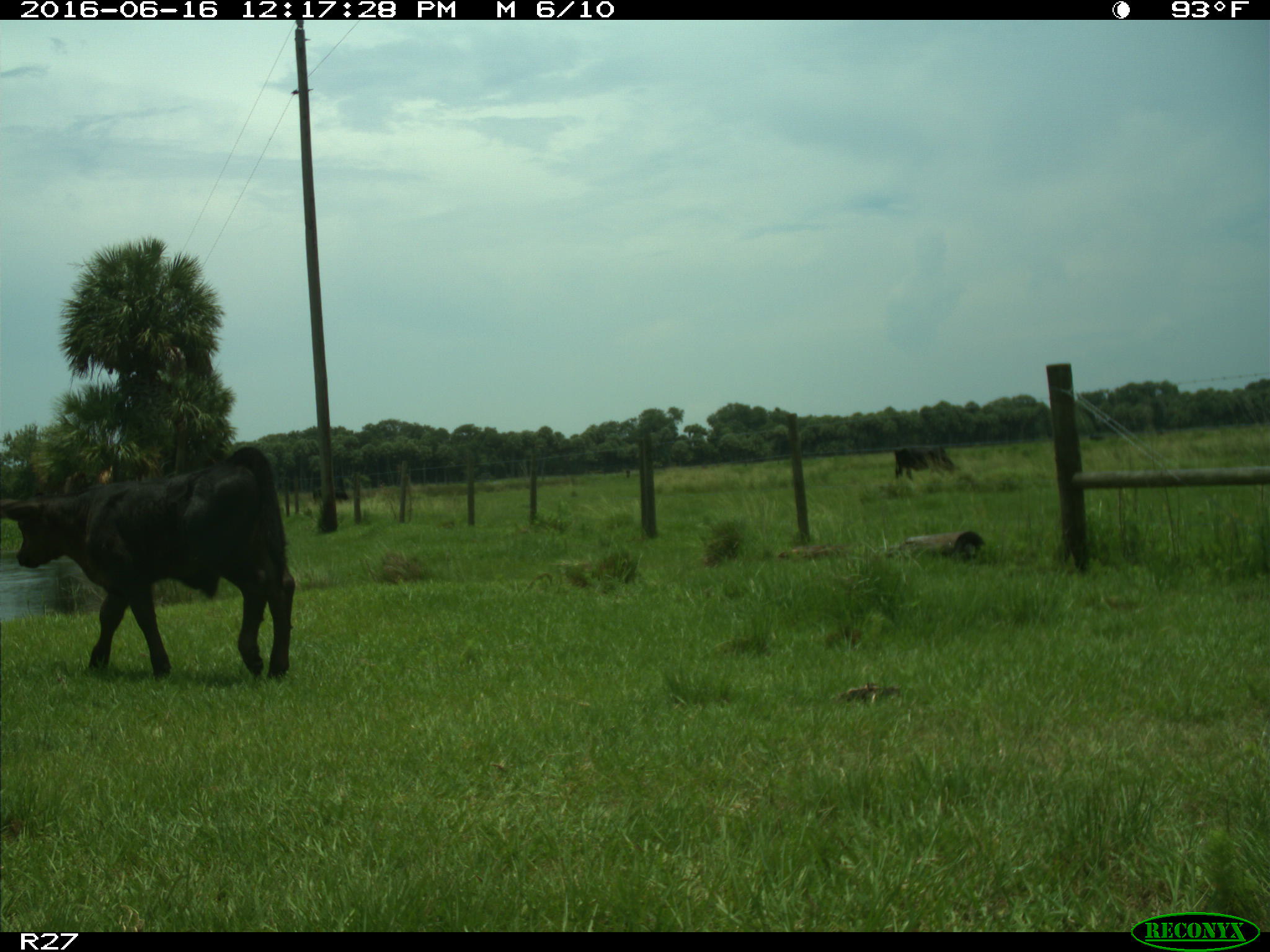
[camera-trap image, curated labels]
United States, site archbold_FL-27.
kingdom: Animalia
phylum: Chordata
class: Mammalia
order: Artiodactyla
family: Bovidae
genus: Bos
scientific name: Bos taurus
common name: domestic cow